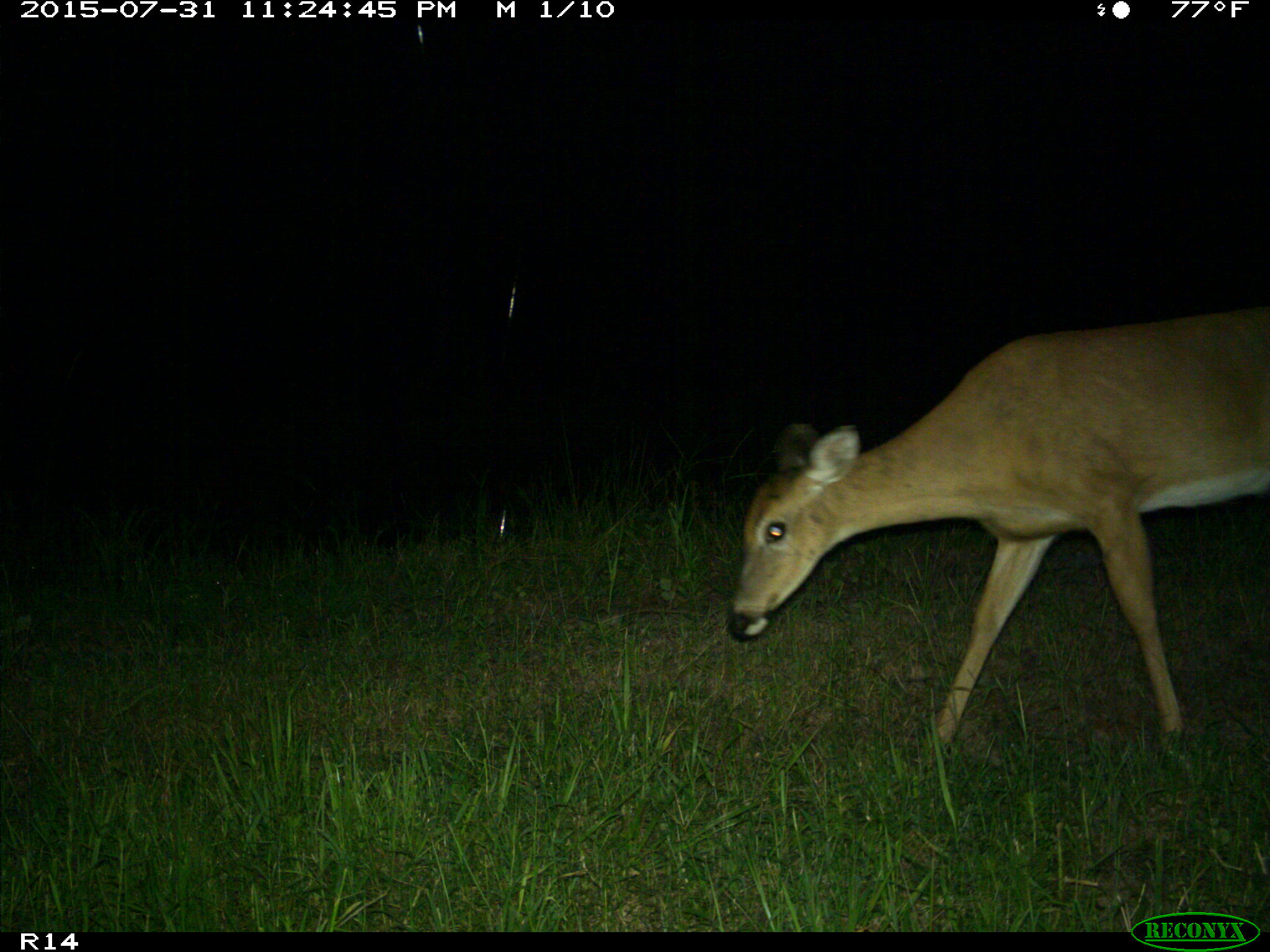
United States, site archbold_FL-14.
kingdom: Animalia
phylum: Chordata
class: Mammalia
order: Artiodactyla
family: Cervidae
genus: Odocoileus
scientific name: Odocoileus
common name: deer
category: unidentified deer